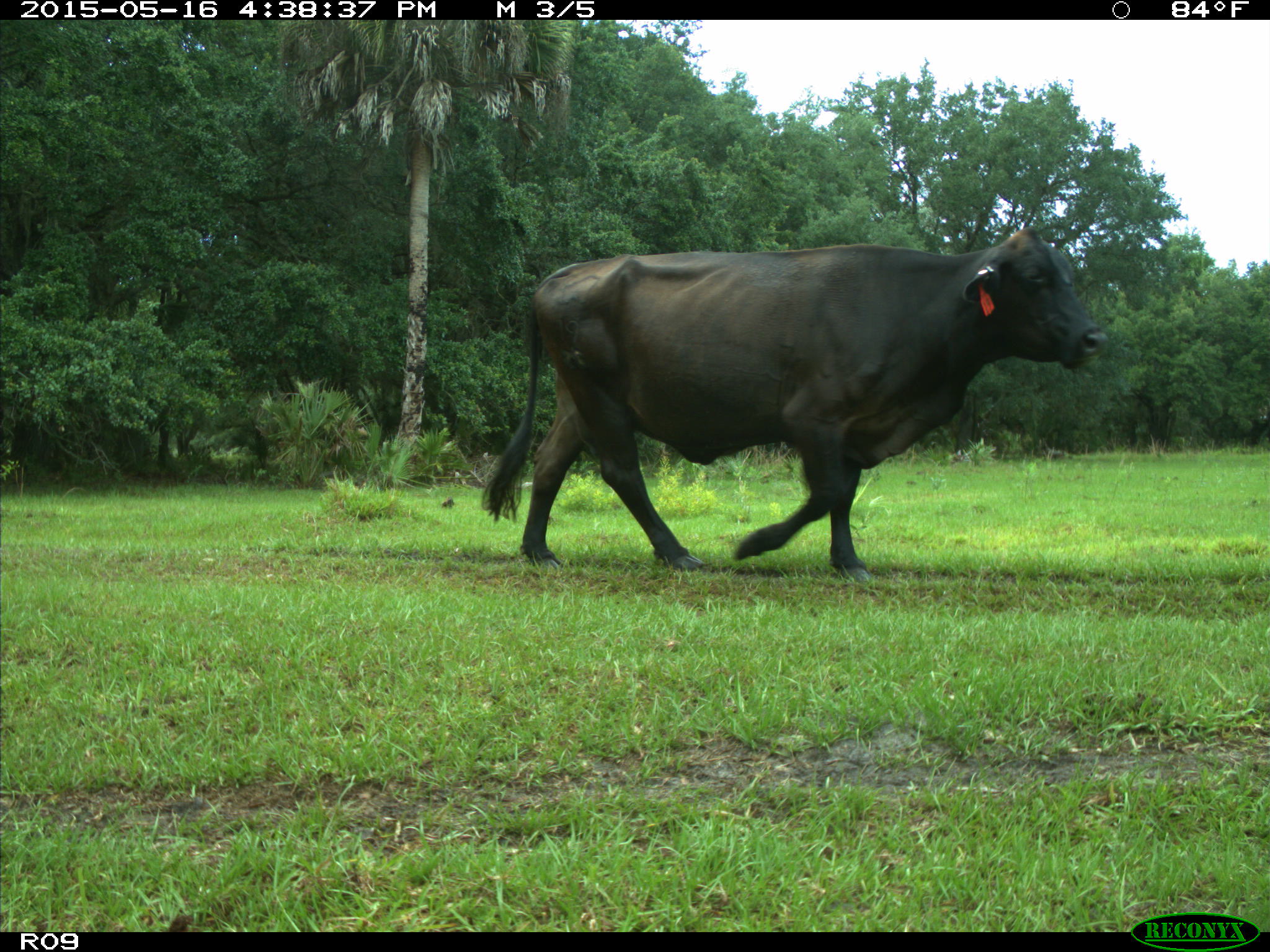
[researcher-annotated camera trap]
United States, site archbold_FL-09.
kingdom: Animalia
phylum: Chordata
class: Mammalia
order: Artiodactyla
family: Bovidae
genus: Bos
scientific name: Bos taurus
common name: domestic cow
Bos taurus (domestic cow).